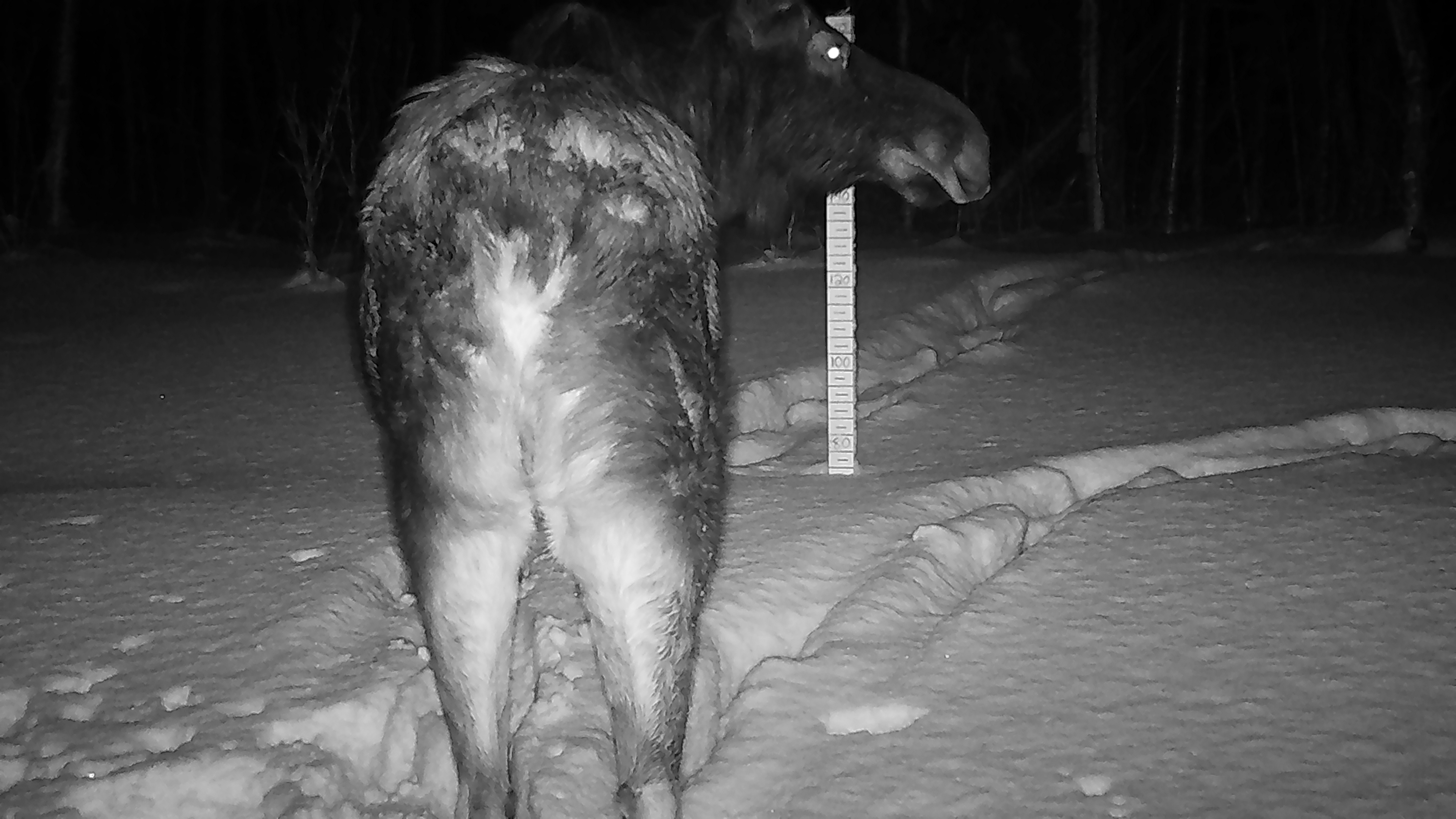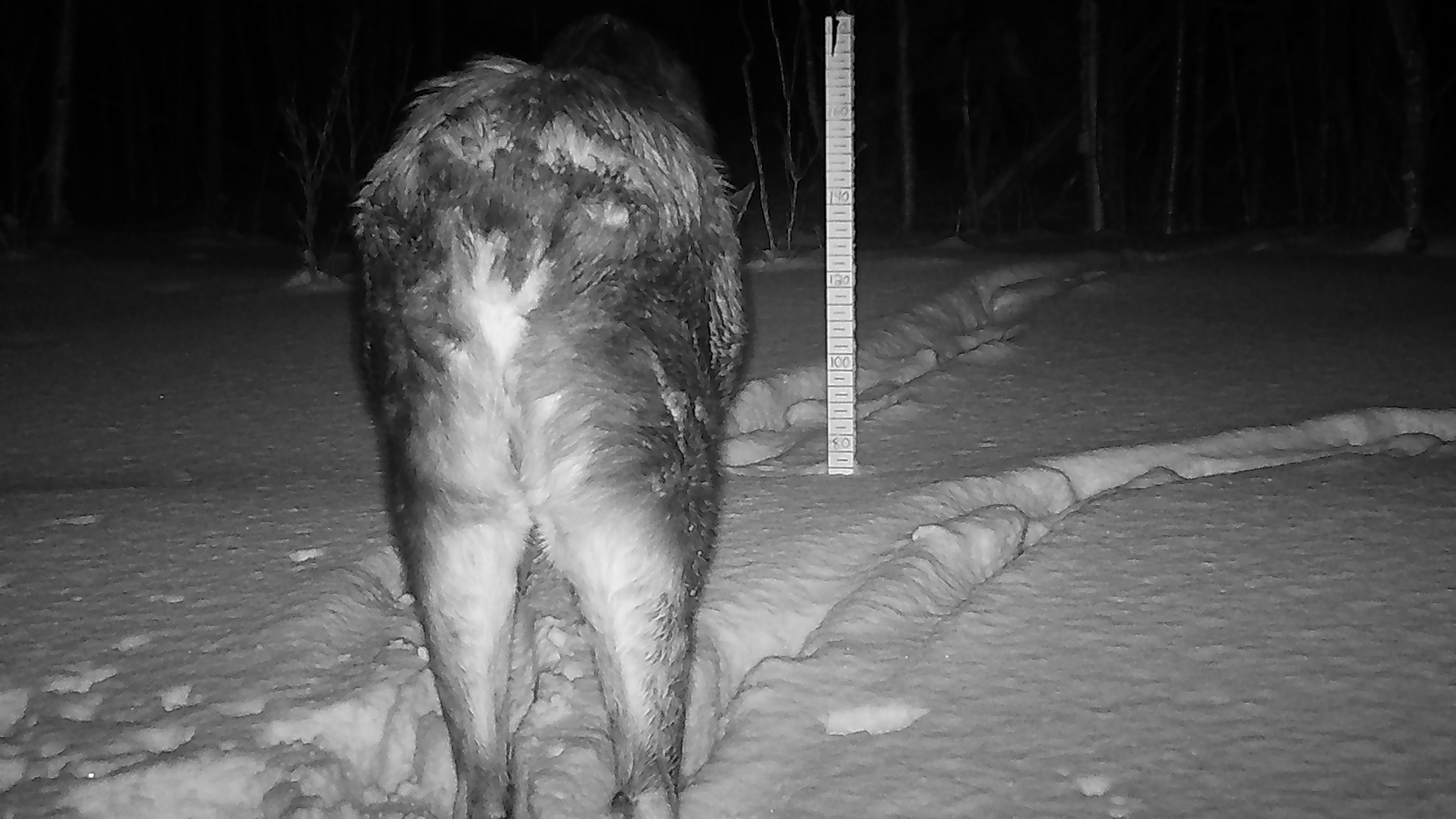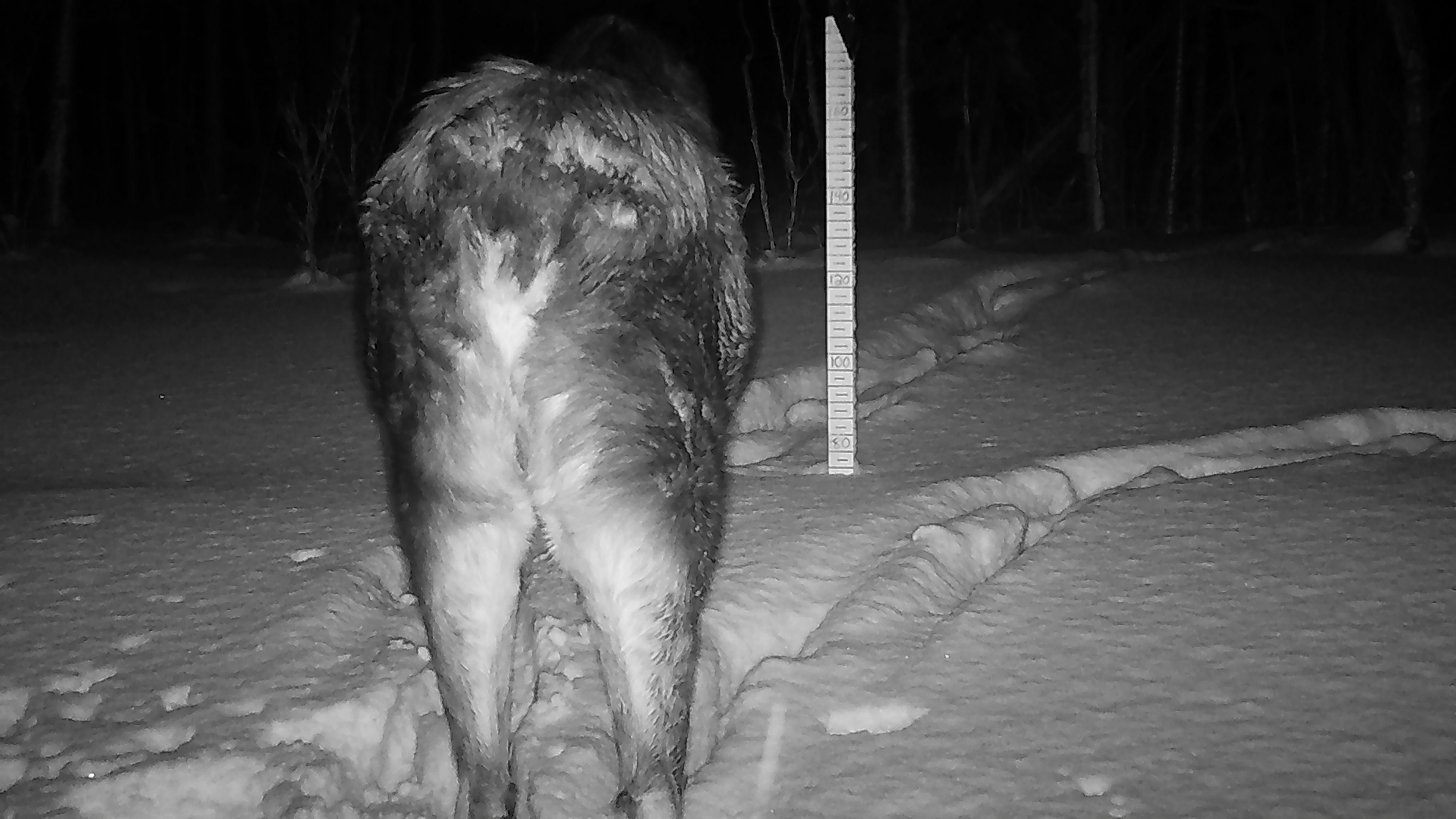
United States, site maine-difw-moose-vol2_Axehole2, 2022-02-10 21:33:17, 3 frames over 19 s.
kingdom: Animalia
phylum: Chordata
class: Mammalia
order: Artiodactyla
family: Cervidae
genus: Alces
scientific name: Alces alces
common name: moose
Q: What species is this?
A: Moose (Alces alces).